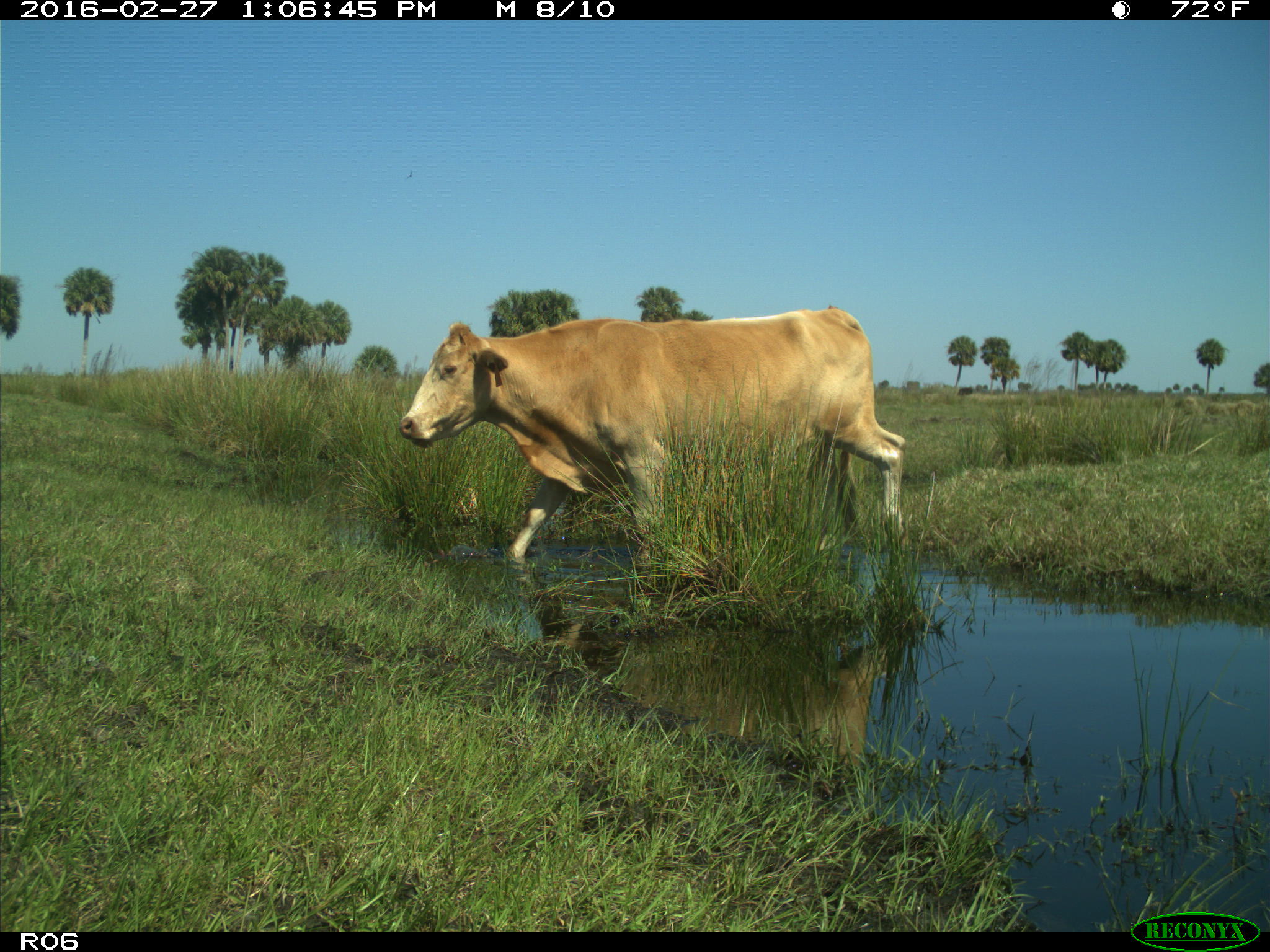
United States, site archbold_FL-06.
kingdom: Animalia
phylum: Chordata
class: Mammalia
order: Artiodactyla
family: Bovidae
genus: Bos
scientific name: Bos taurus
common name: domestic cow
Bos taurus (domestic cow).